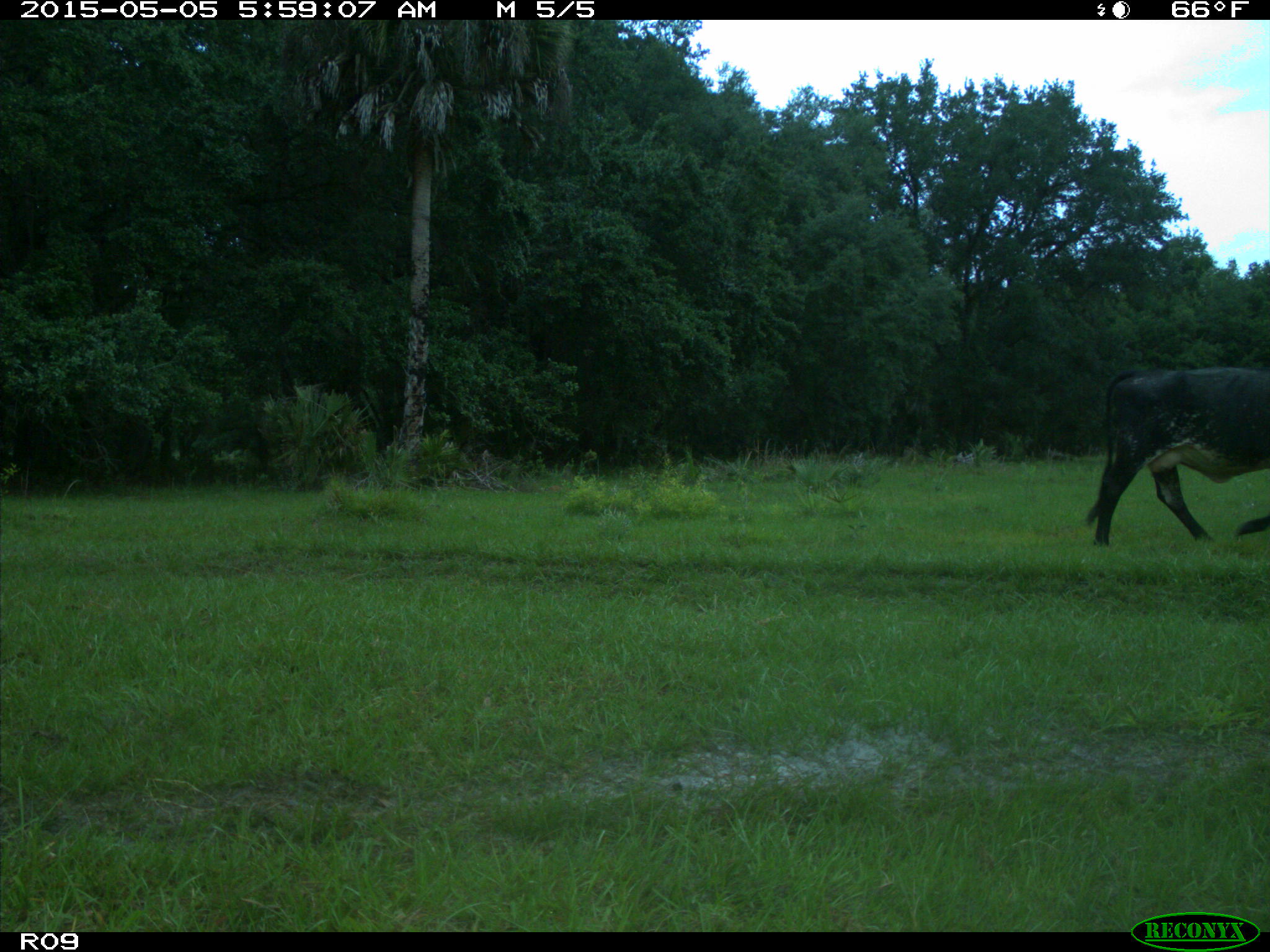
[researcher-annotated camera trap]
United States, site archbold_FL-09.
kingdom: Animalia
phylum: Chordata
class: Mammalia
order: Artiodactyla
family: Bovidae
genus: Bos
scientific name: Bos taurus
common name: domestic cow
Bos taurus (domestic cow).